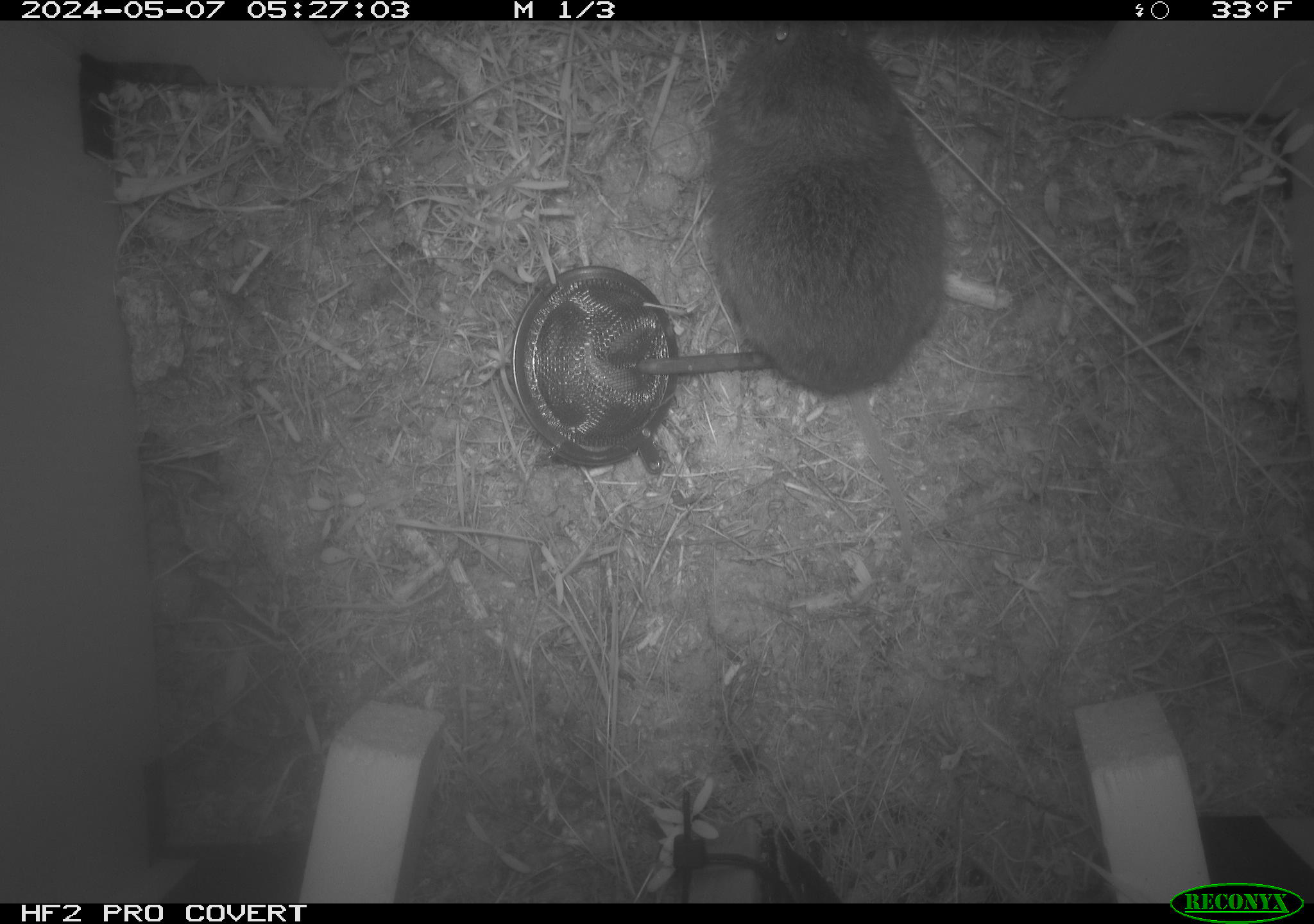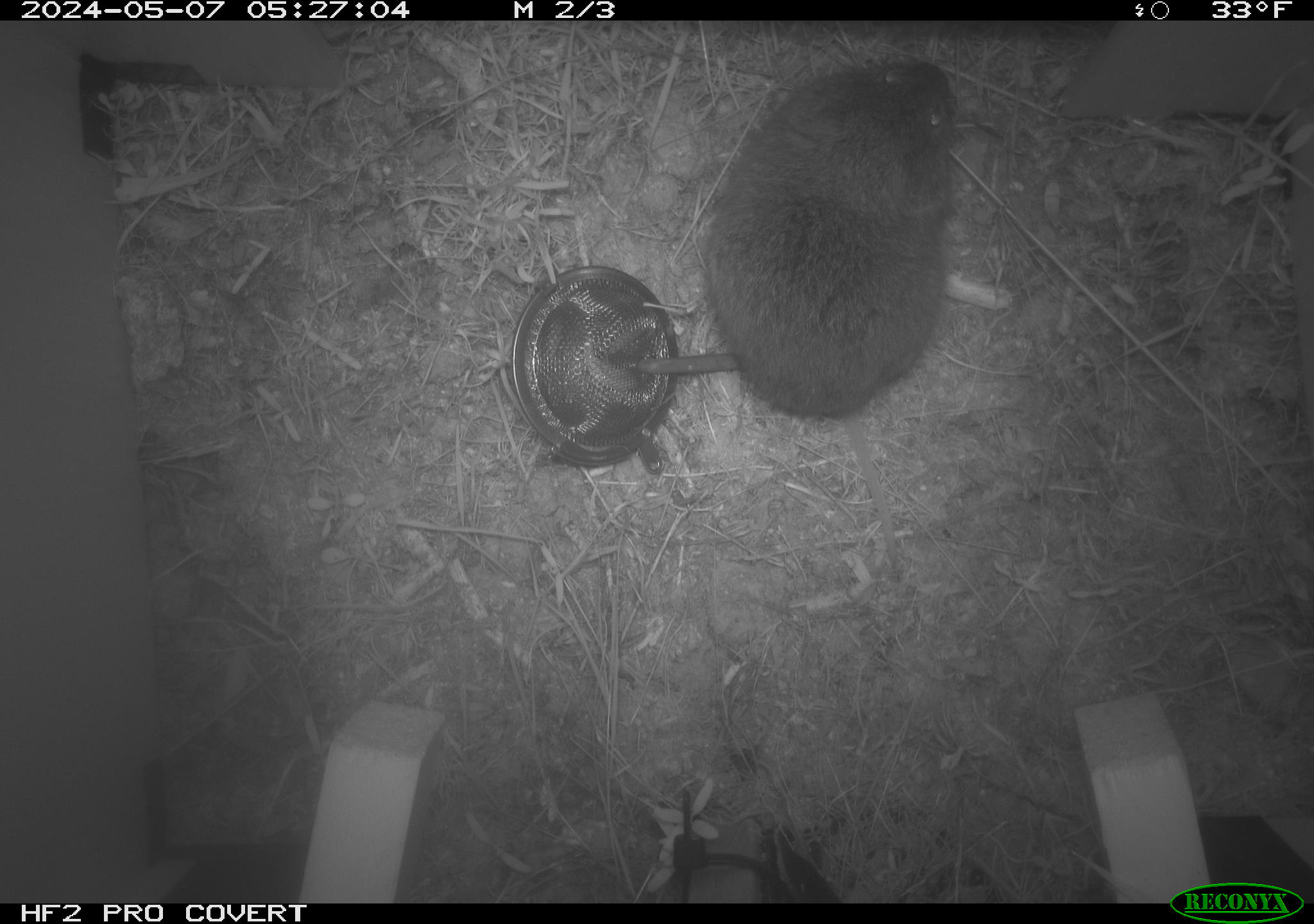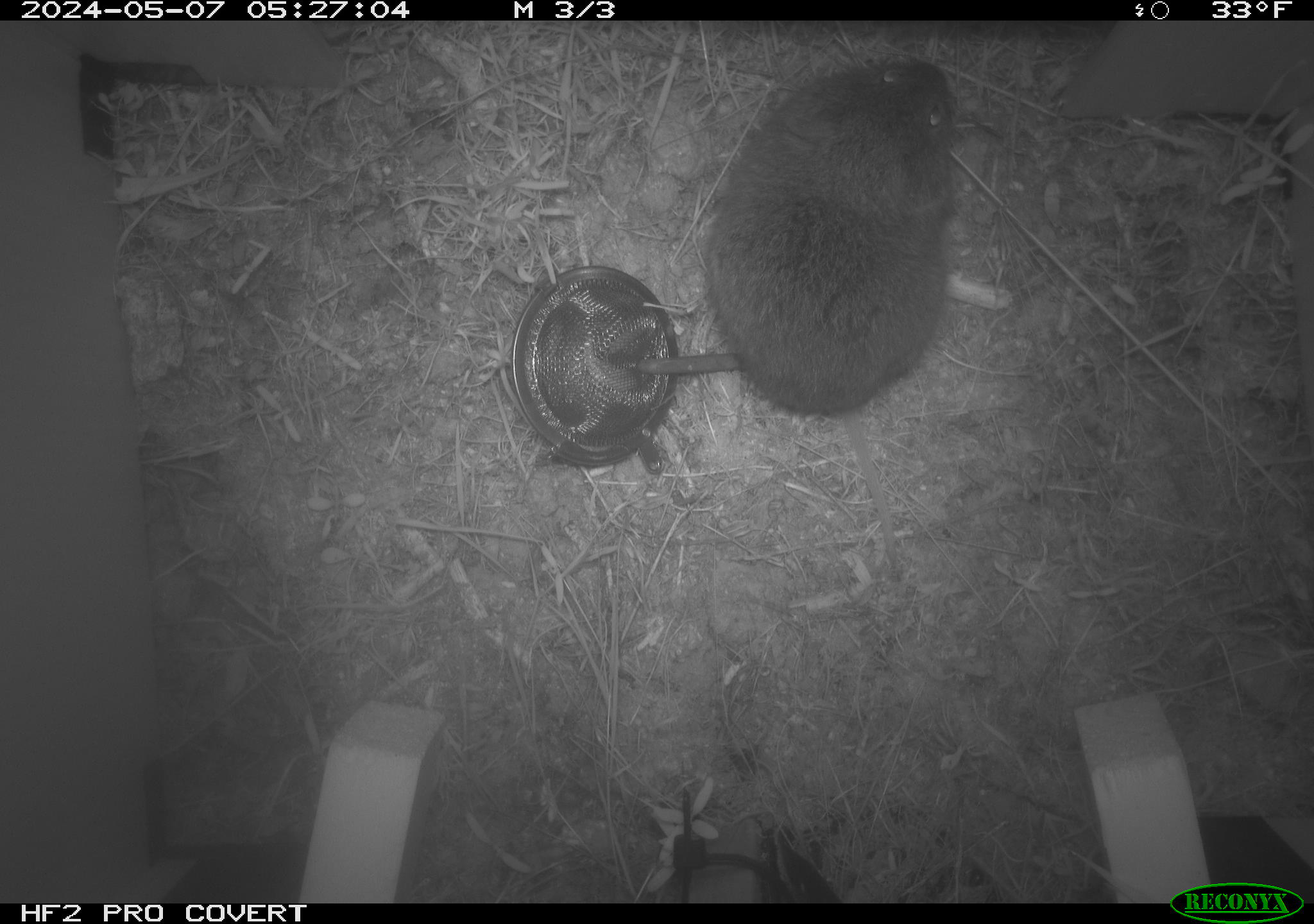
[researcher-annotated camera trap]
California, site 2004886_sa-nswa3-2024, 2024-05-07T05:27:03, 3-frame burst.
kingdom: Animalia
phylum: Chordata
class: Mammalia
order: Rodentia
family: Cricetidae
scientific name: Arvicolinae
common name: voles, lemmings, and muskrats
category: arvicolinae subfamily